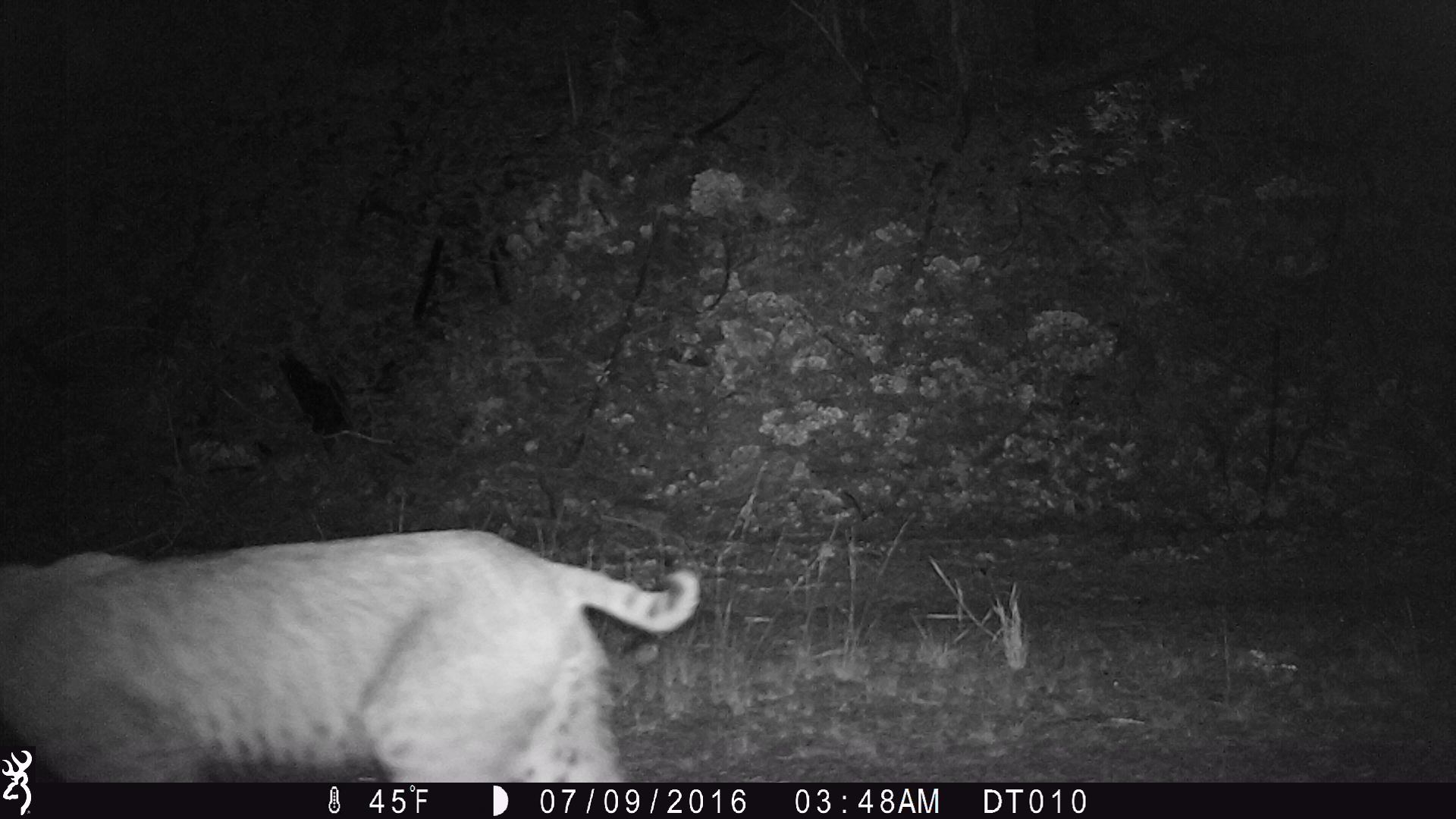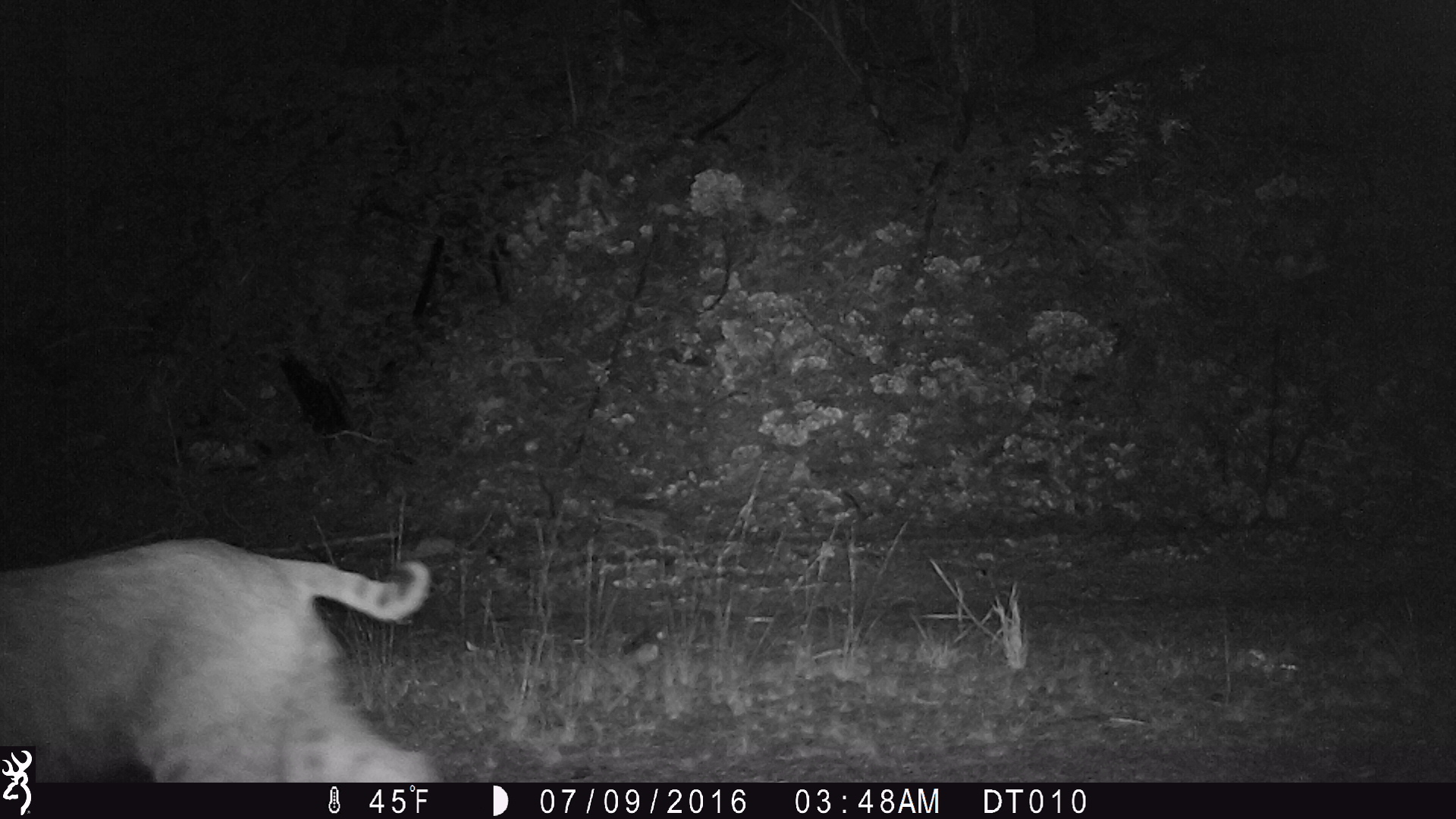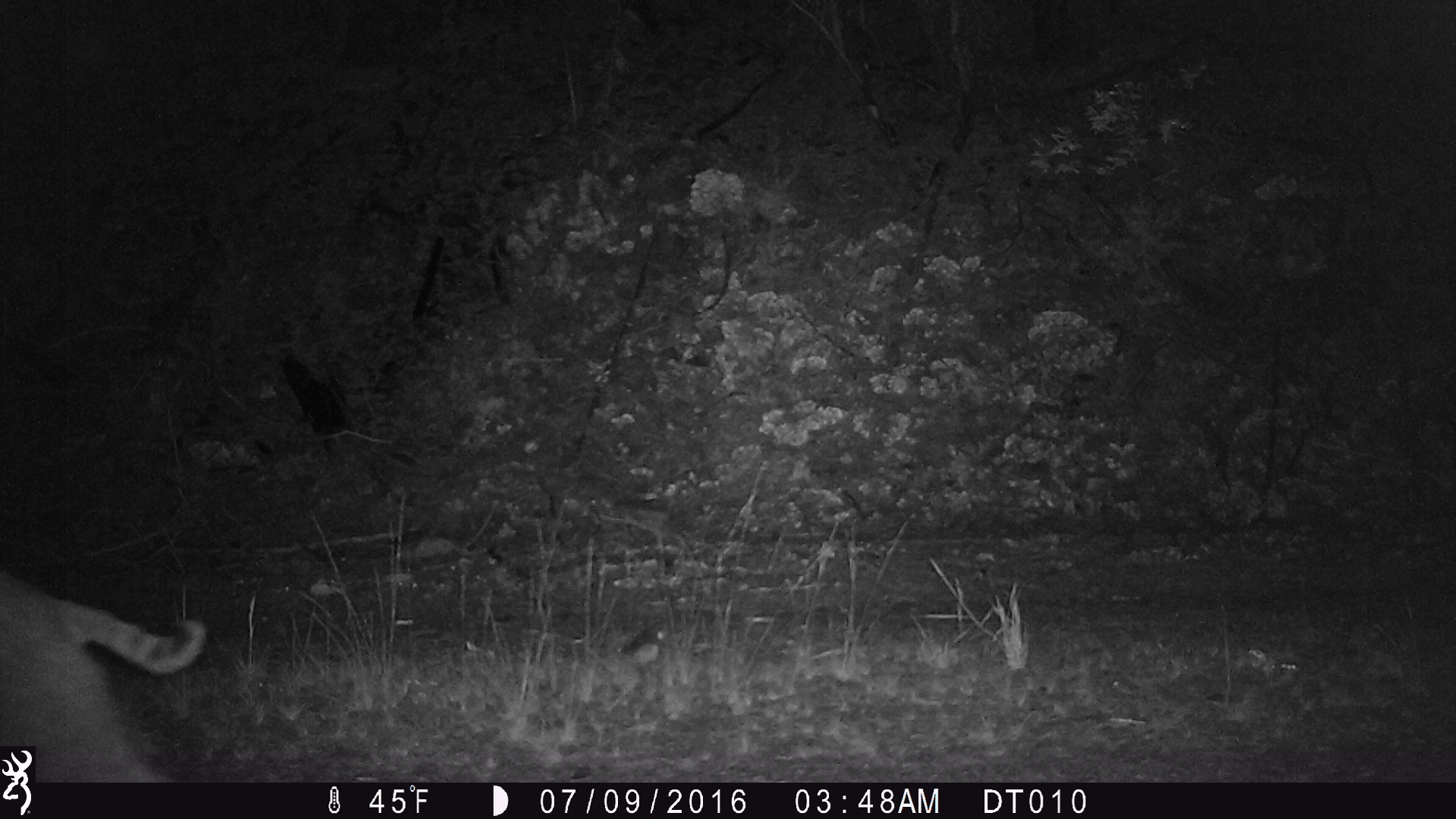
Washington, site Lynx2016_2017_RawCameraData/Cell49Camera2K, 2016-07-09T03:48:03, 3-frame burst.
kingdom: Animalia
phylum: Chordata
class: Mammalia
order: Carnivora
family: Felidae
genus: Lynx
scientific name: Lynx rufus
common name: bobcat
Lynx rufus (bobcat). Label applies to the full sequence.